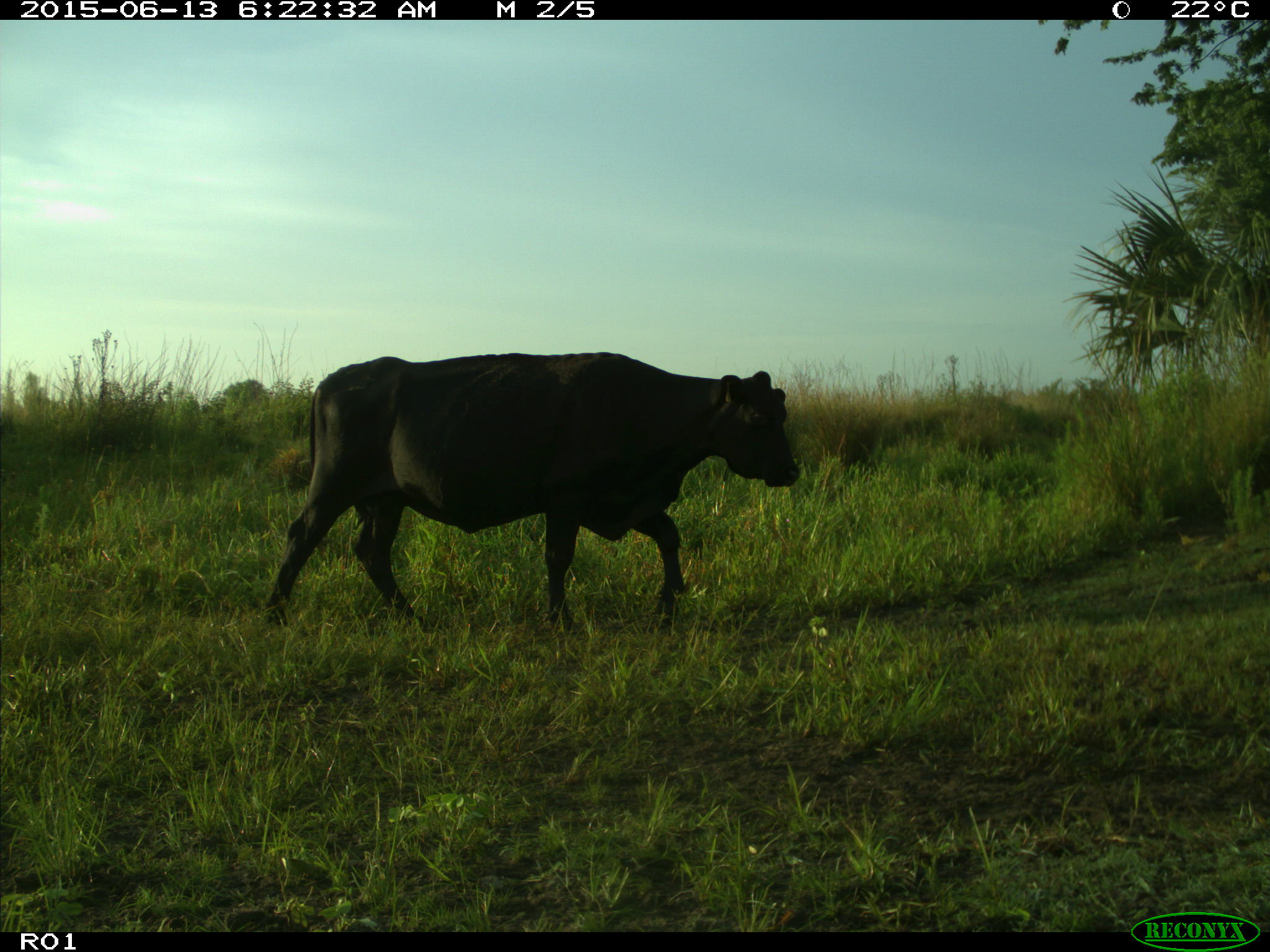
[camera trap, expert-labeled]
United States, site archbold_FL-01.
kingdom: Animalia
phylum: Chordata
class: Mammalia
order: Artiodactyla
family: Bovidae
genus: Bos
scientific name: Bos taurus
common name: domestic cow